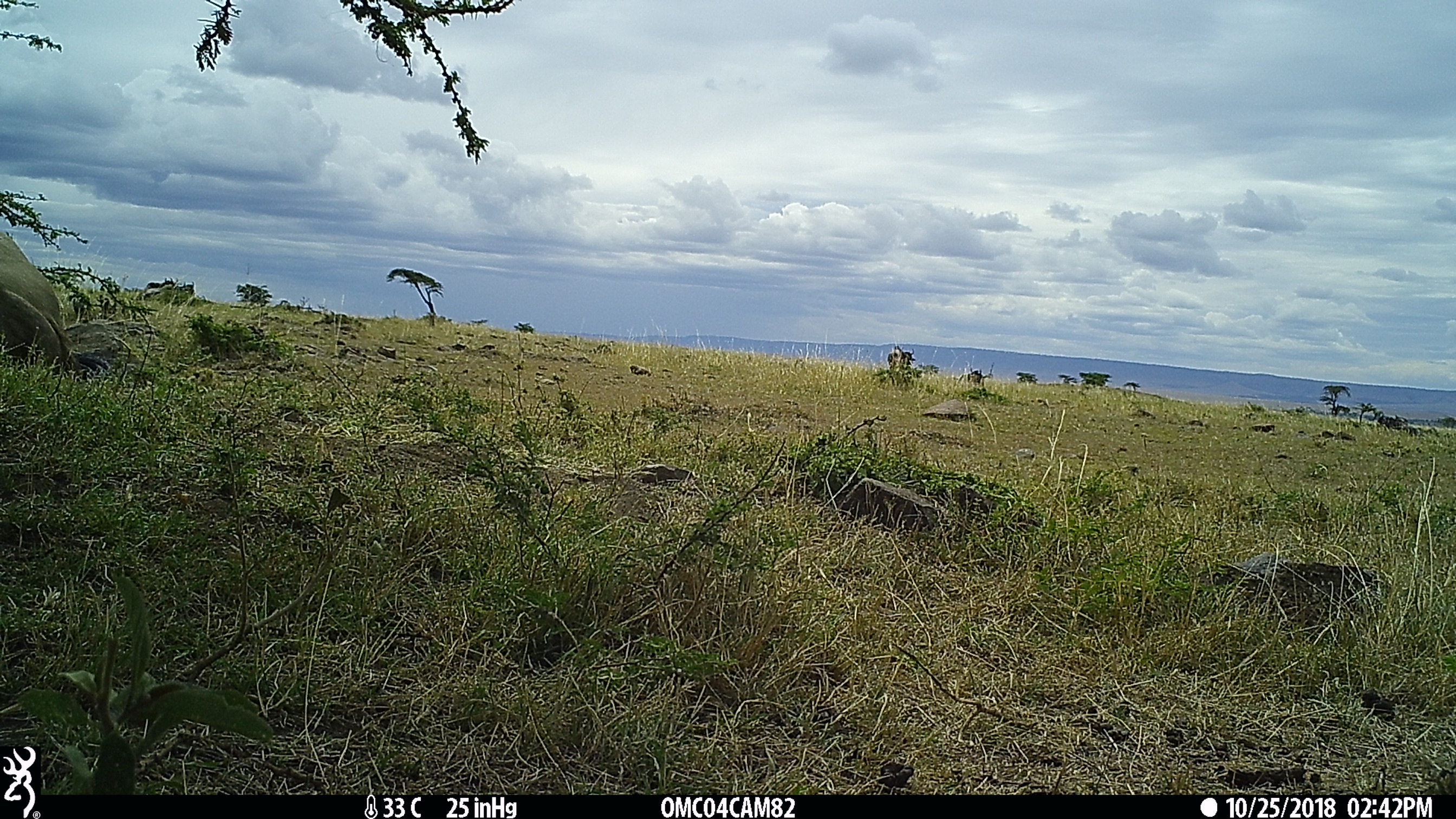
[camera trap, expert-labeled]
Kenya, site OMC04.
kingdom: Animalia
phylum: Chordata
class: Mammalia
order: Artiodactyla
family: Bovidae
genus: Connochaetes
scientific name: Connochaetes taurinus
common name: blue wildebeest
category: wildebeest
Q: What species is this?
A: Wildebeest (blue wildebeest) (Connochaetes taurinus).